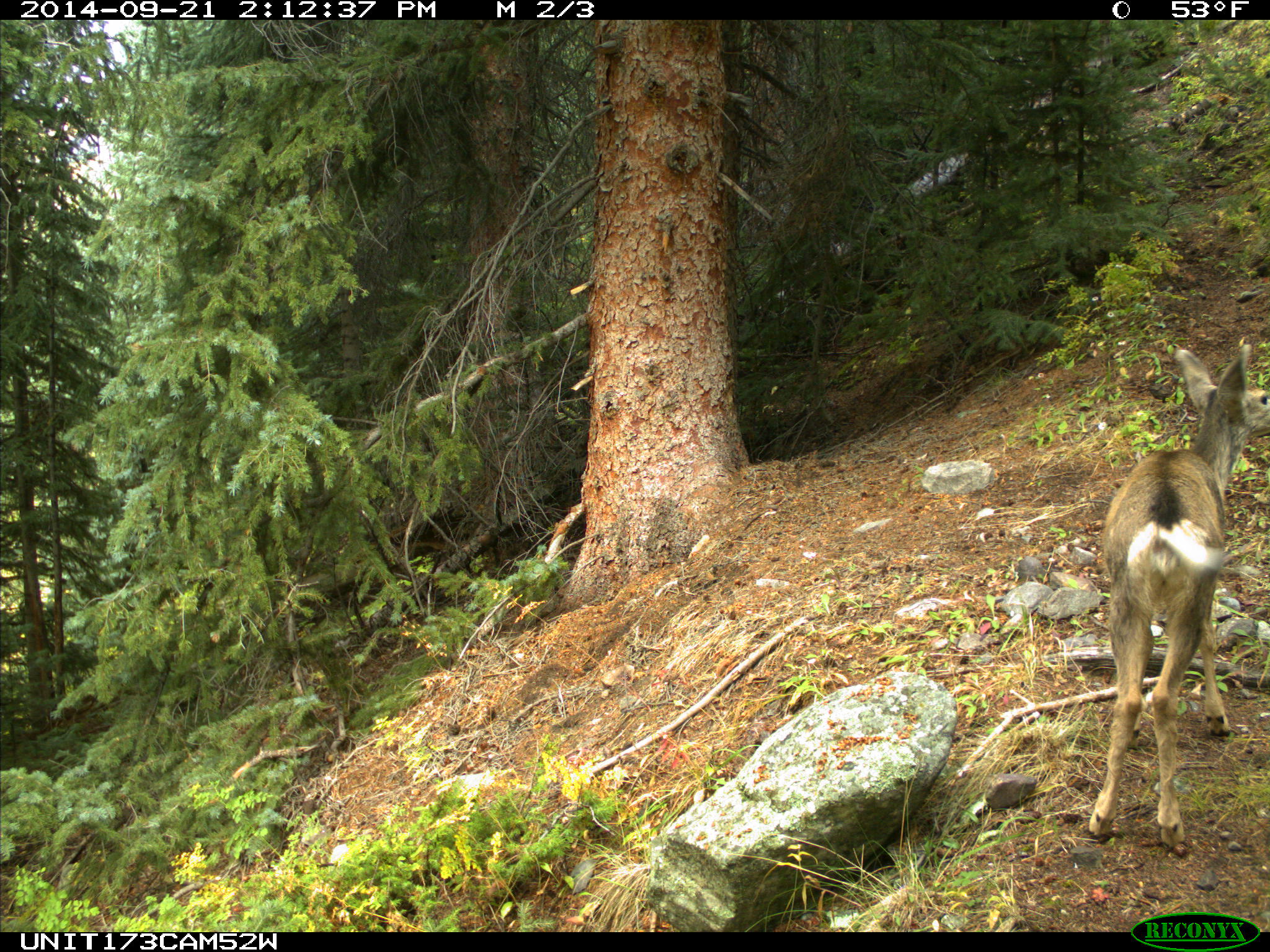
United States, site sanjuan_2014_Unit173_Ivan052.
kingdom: Animalia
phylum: Chordata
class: Mammalia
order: Artiodactyla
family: Cervidae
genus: Odocoileus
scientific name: Odocoileus hemionus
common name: mule deer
Odocoileus hemionus (mule deer).